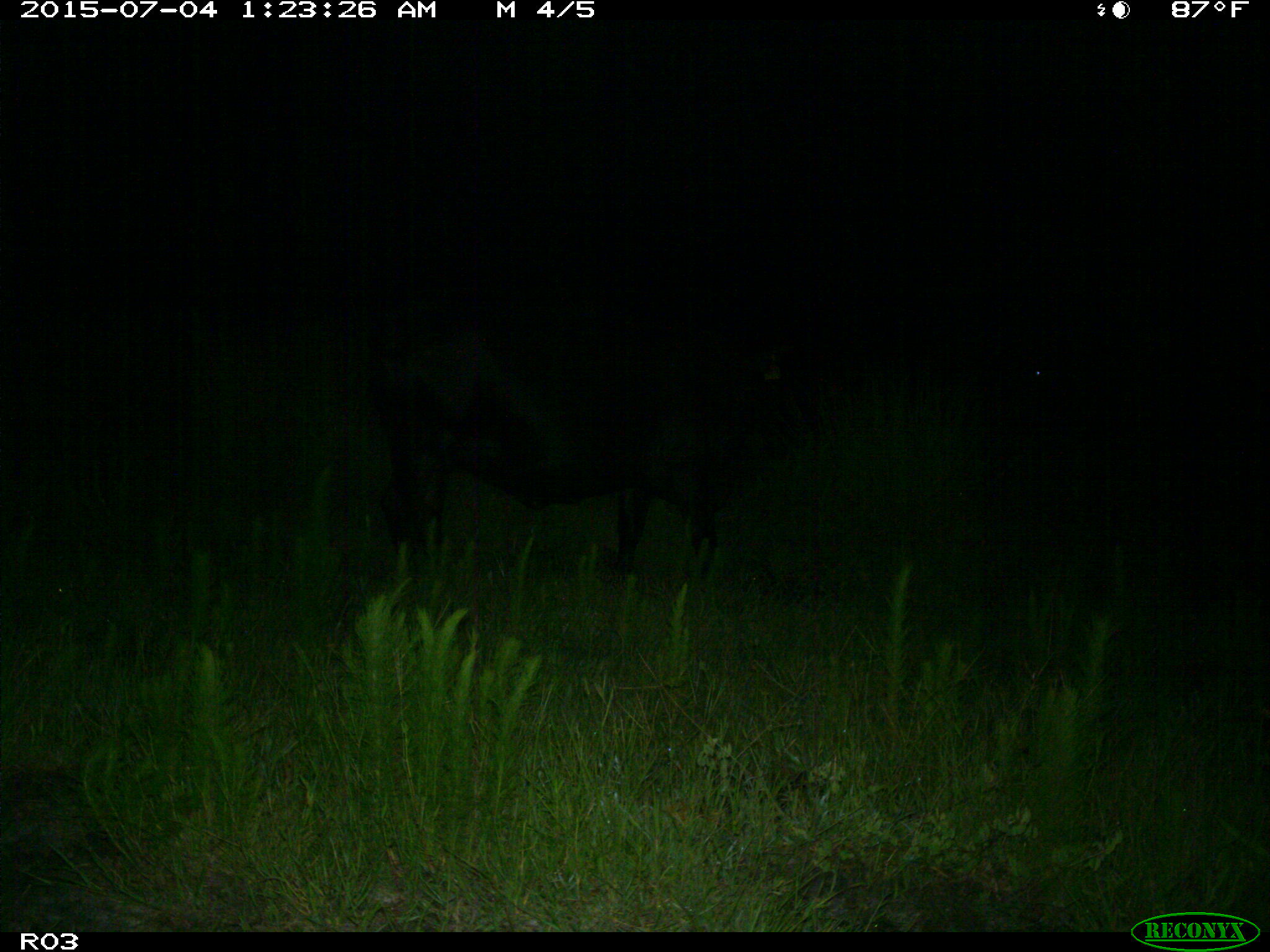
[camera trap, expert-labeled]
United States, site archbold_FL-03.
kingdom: Animalia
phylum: Chordata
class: Mammalia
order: Artiodactyla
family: Bovidae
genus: Bos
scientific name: Bos taurus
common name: domestic cow